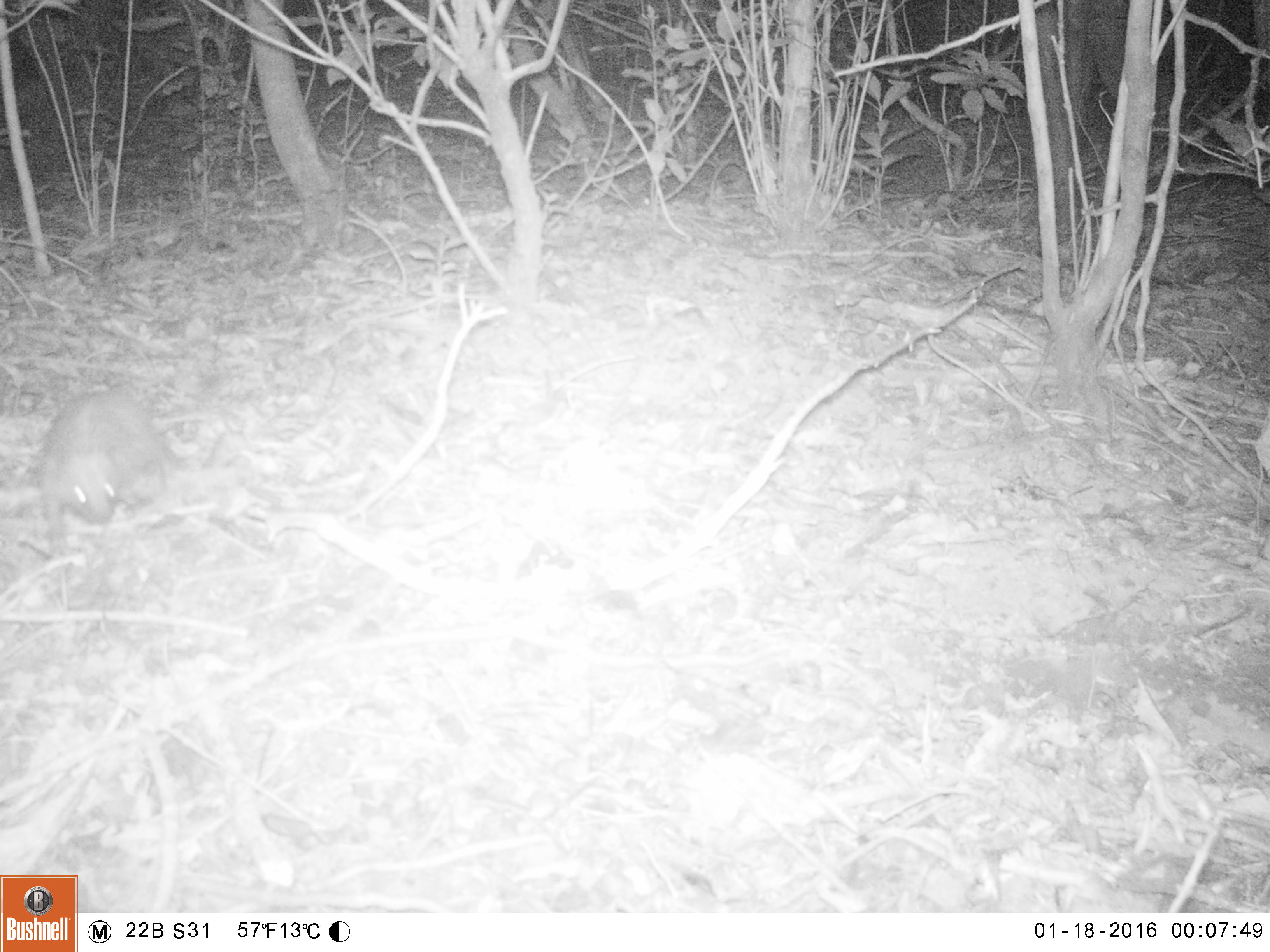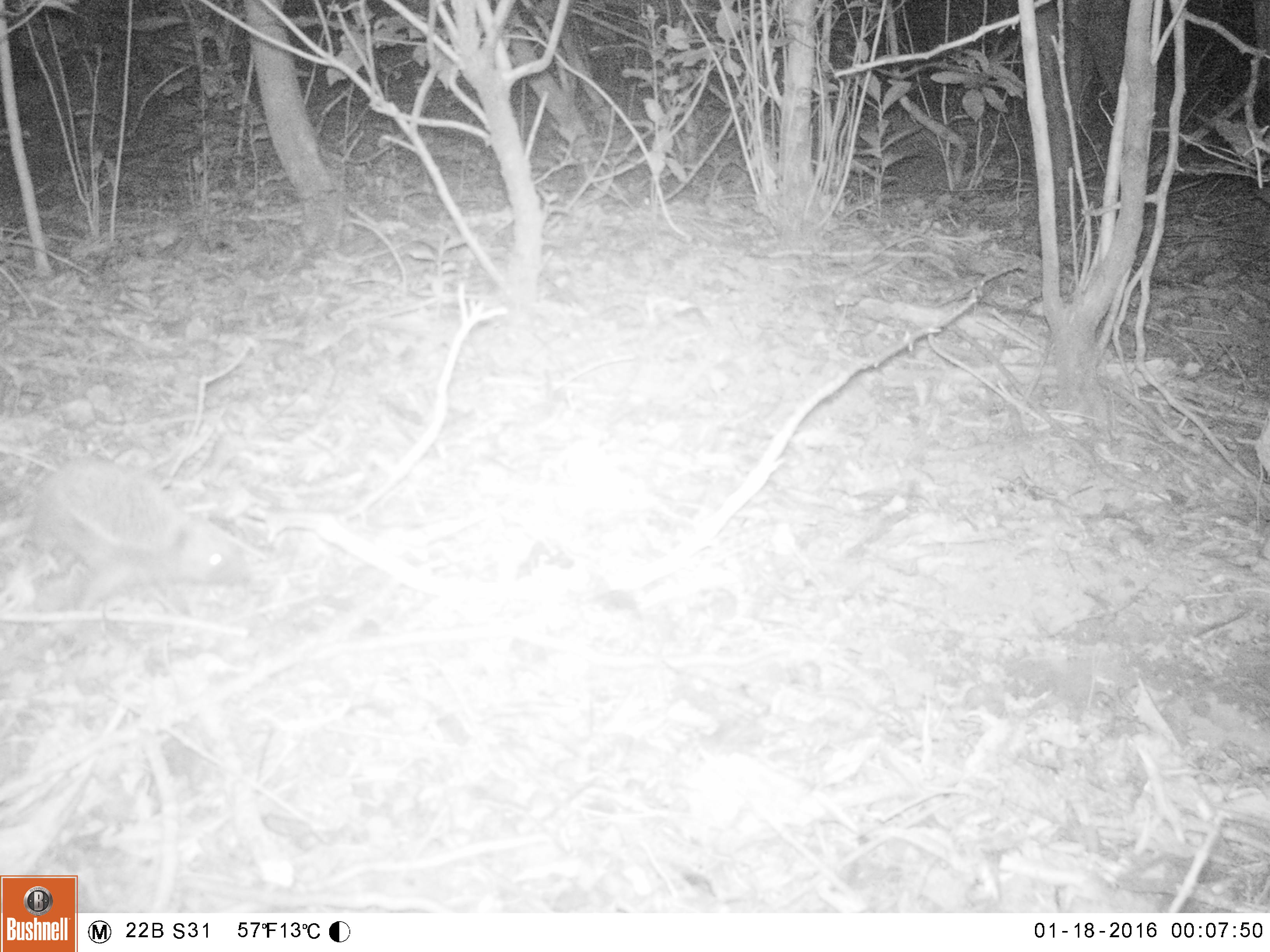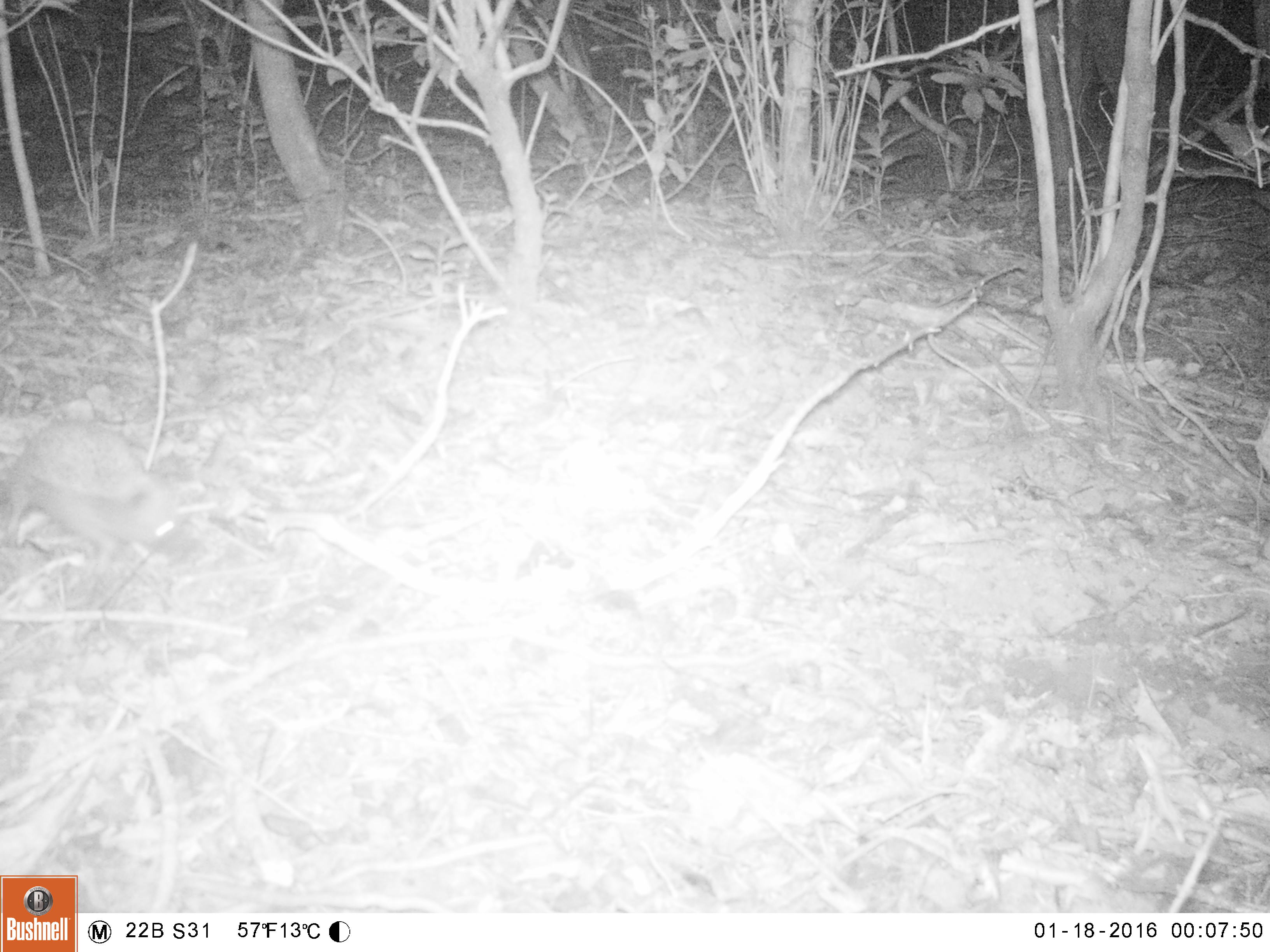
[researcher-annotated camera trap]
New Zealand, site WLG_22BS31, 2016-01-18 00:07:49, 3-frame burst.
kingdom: Animalia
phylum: Chordata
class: Mammalia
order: Eulipotyphla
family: Erinaceidae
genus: Erinaceus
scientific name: Erinaceus europaeus europaeus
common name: european hedgehog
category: hedgehog